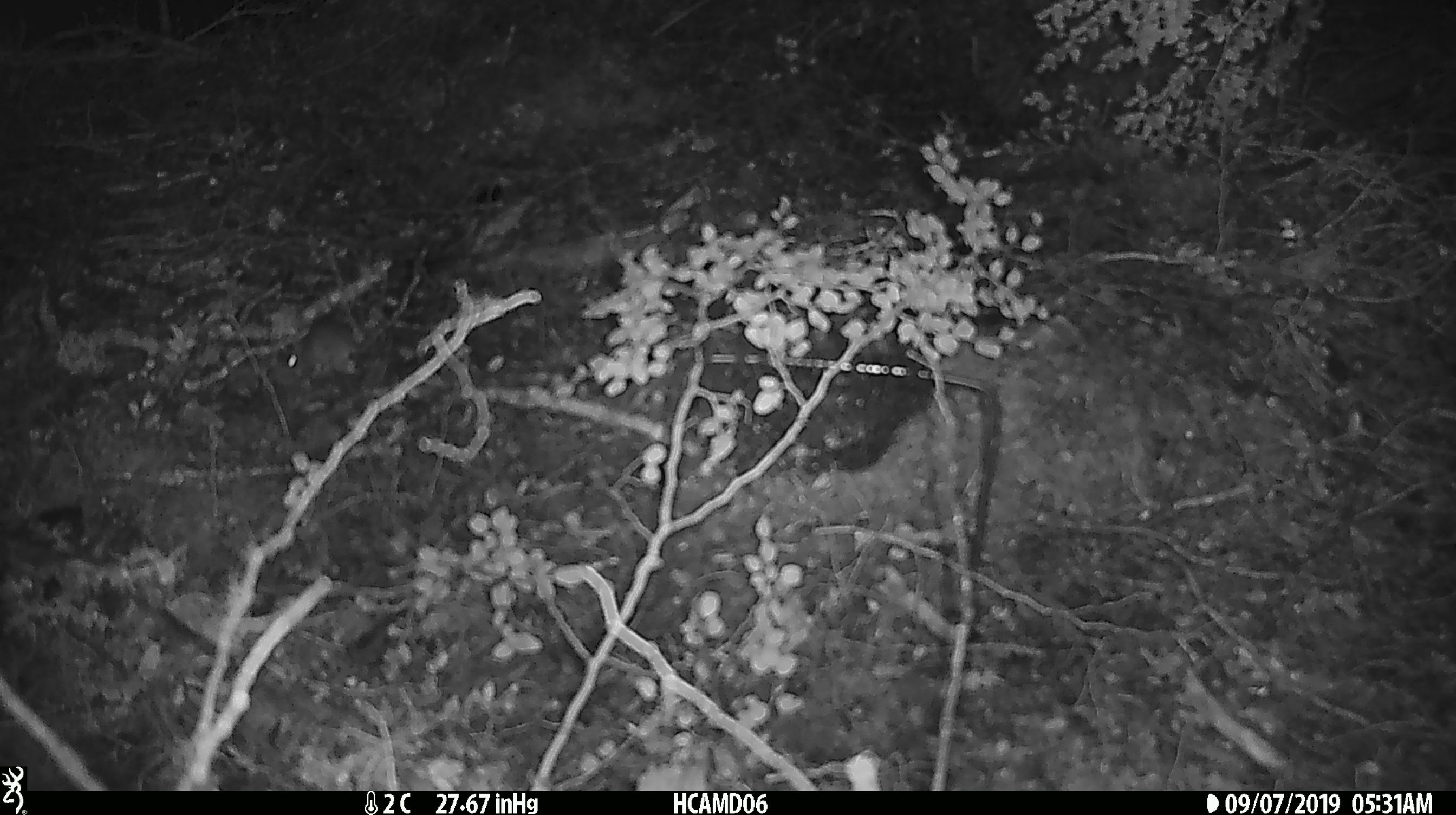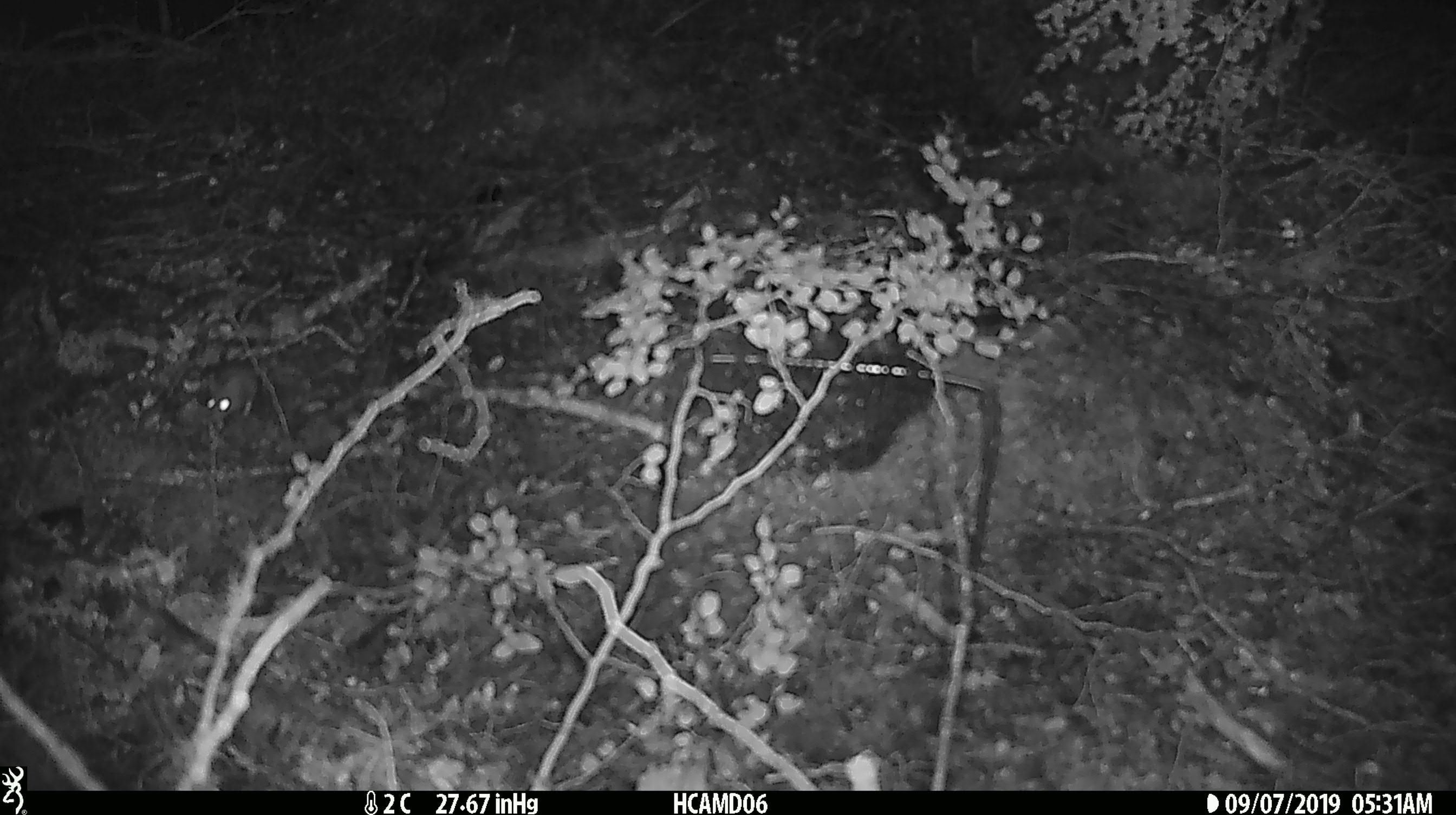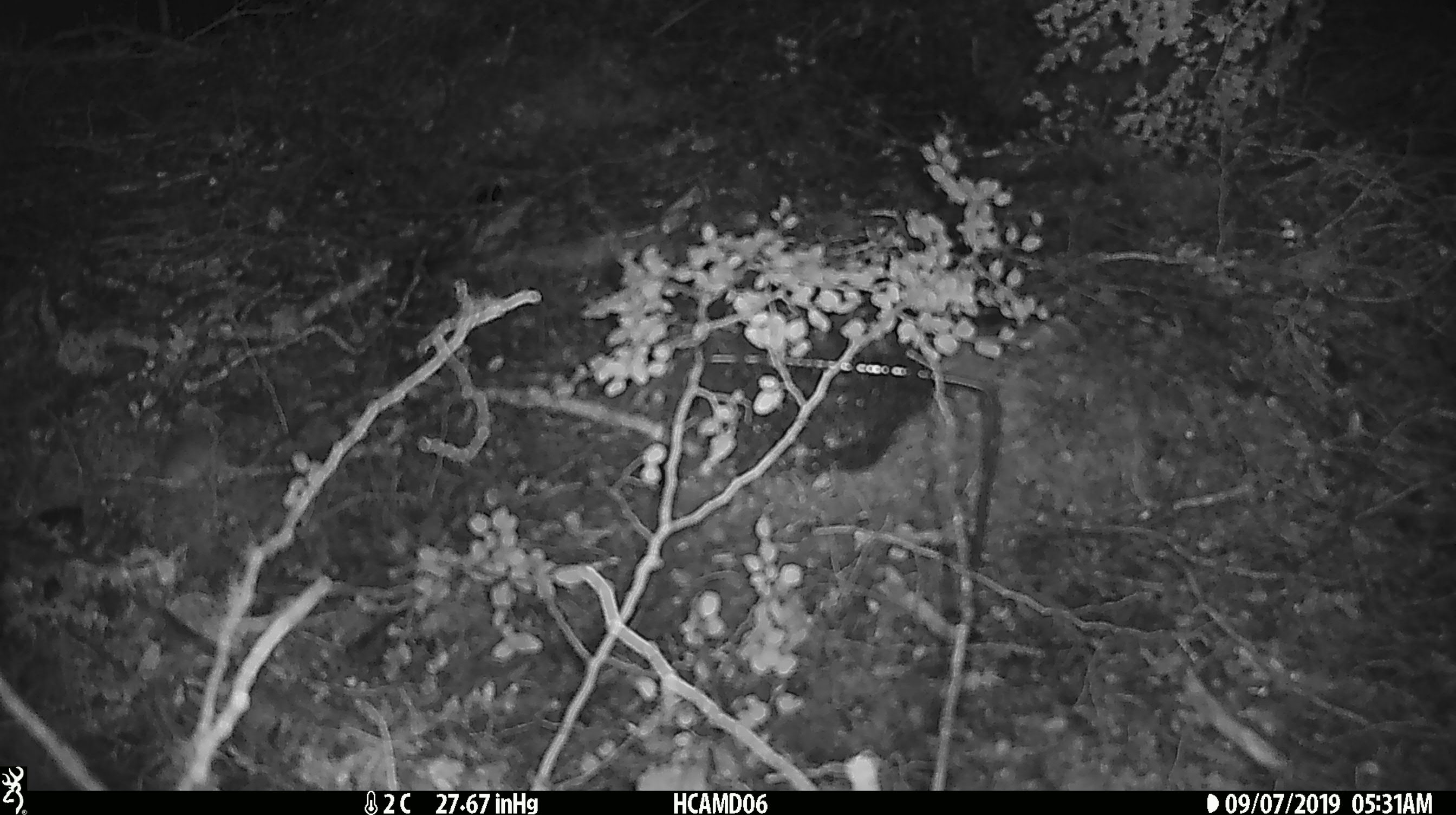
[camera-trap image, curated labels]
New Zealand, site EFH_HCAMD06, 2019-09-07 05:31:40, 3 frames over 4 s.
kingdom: Animalia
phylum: Chordata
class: Mammalia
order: Rodentia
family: Muridae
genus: Mus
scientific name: Mus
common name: mouse